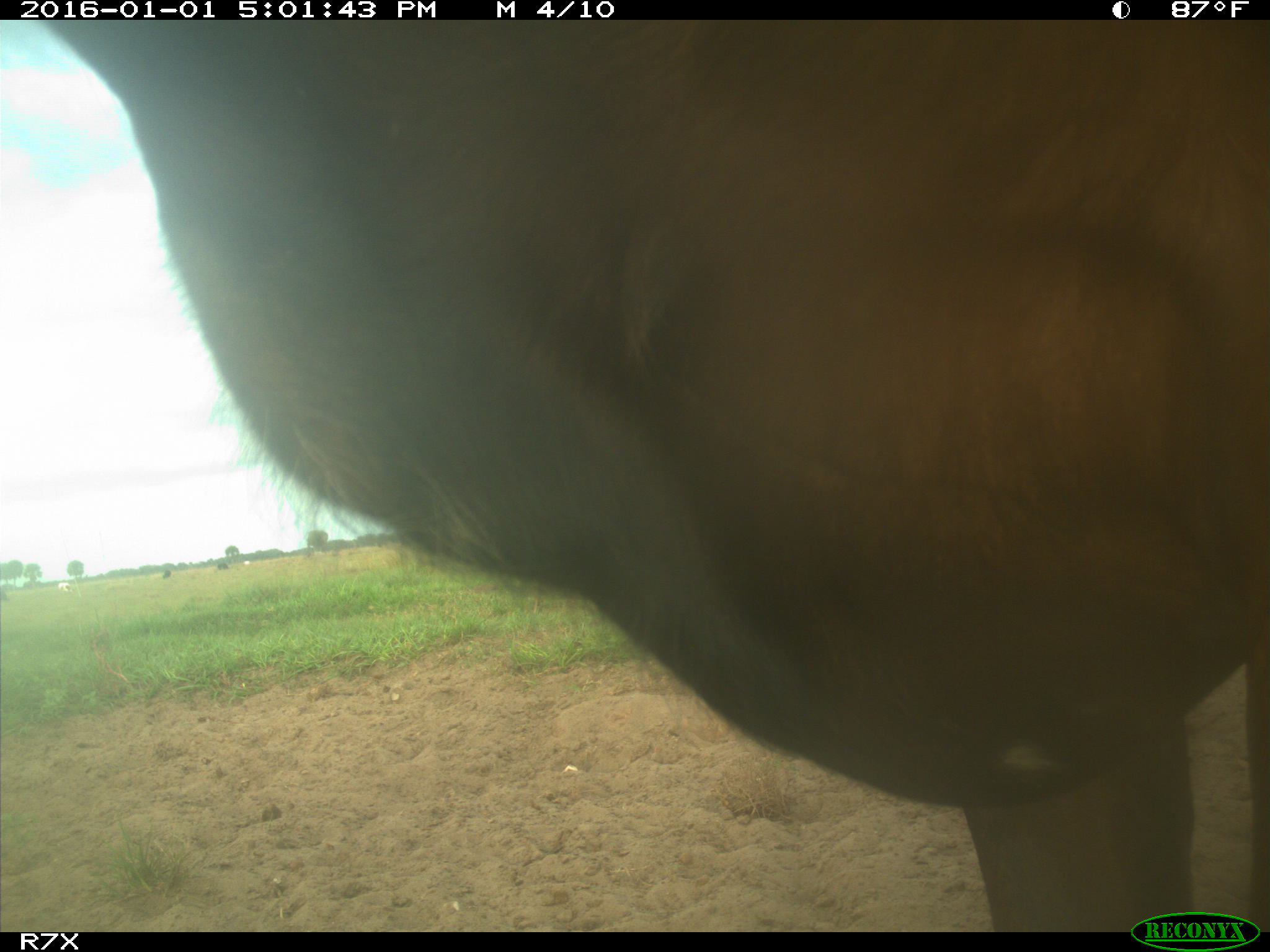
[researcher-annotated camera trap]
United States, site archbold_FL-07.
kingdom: Animalia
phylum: Chordata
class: Mammalia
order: Artiodactyla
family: Bovidae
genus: Bos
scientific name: Bos taurus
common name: domestic cow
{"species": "Bos taurus (domestic cow)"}